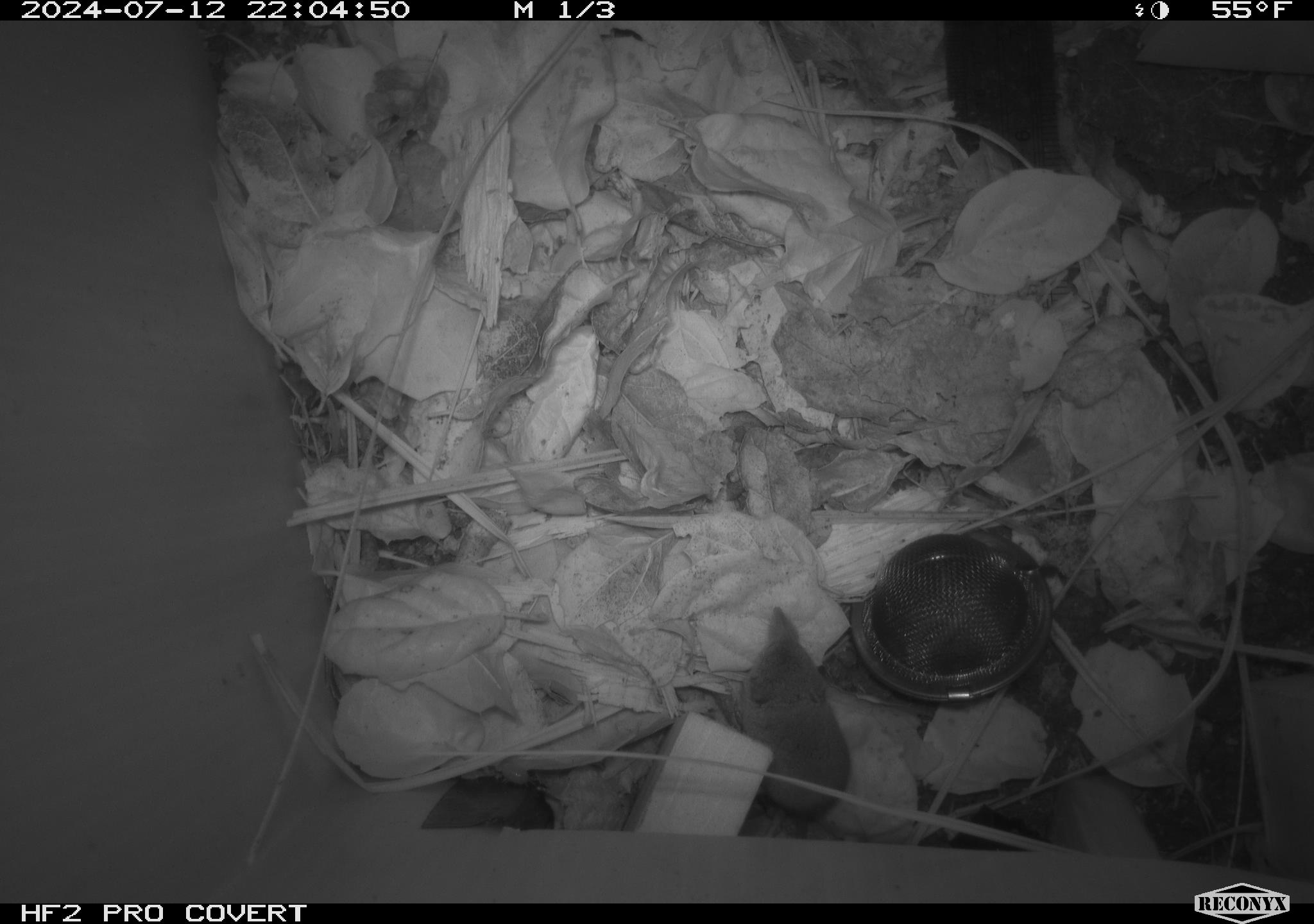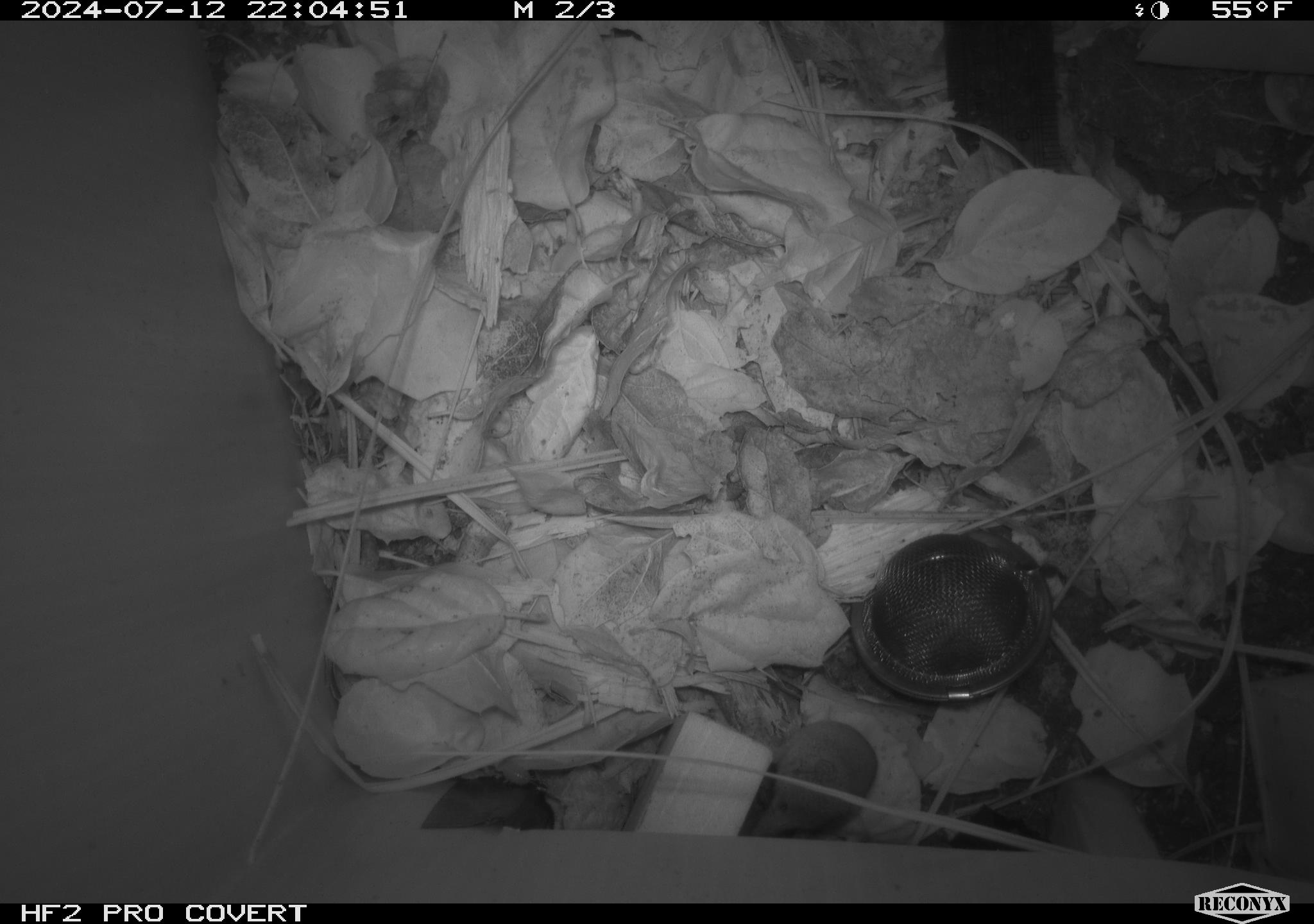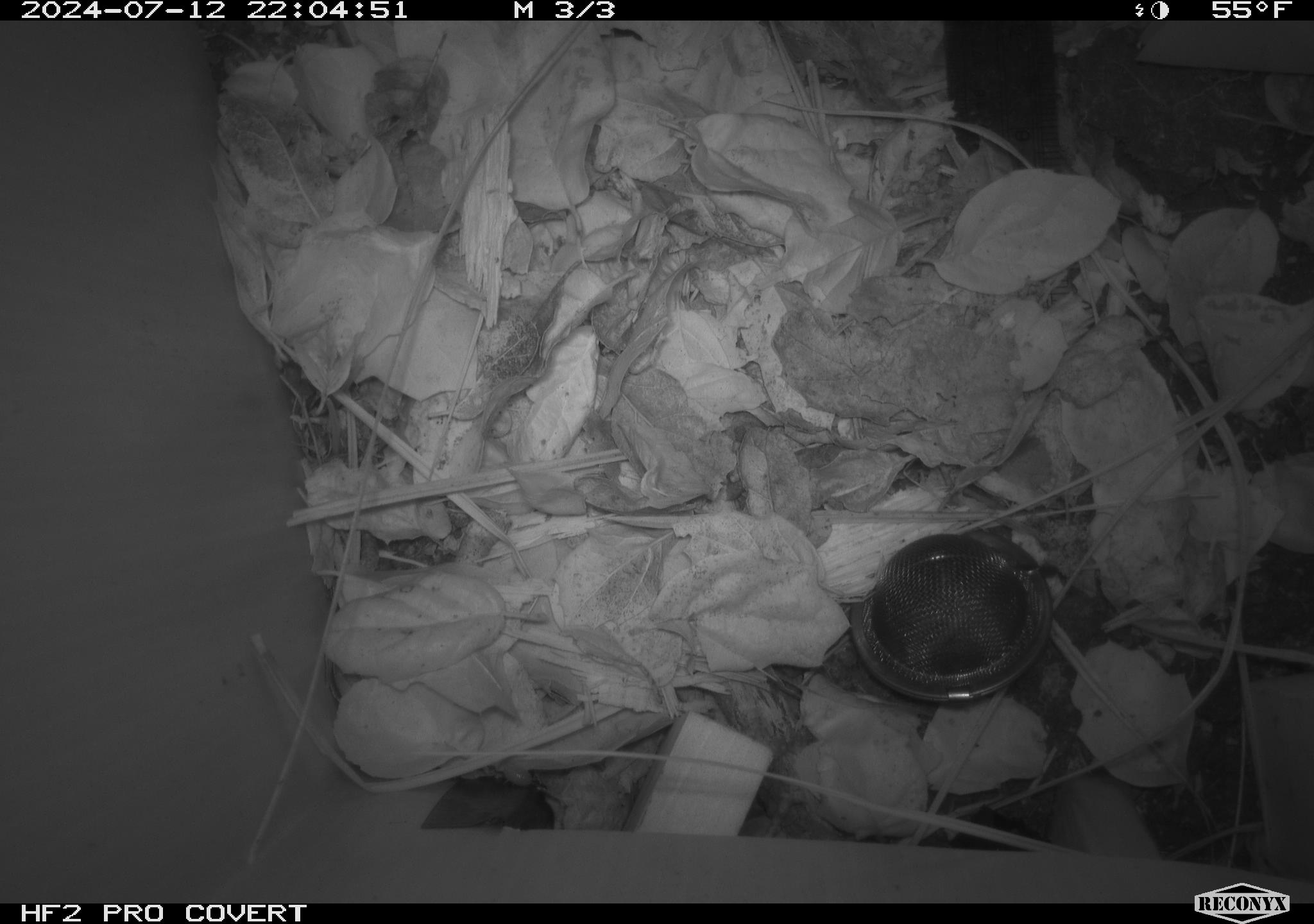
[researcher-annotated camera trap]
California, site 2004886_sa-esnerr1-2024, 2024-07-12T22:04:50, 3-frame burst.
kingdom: Animalia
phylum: Chordata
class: Mammalia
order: Eulipotyphla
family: Soricidae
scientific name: Soricidae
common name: shrews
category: soricidae family